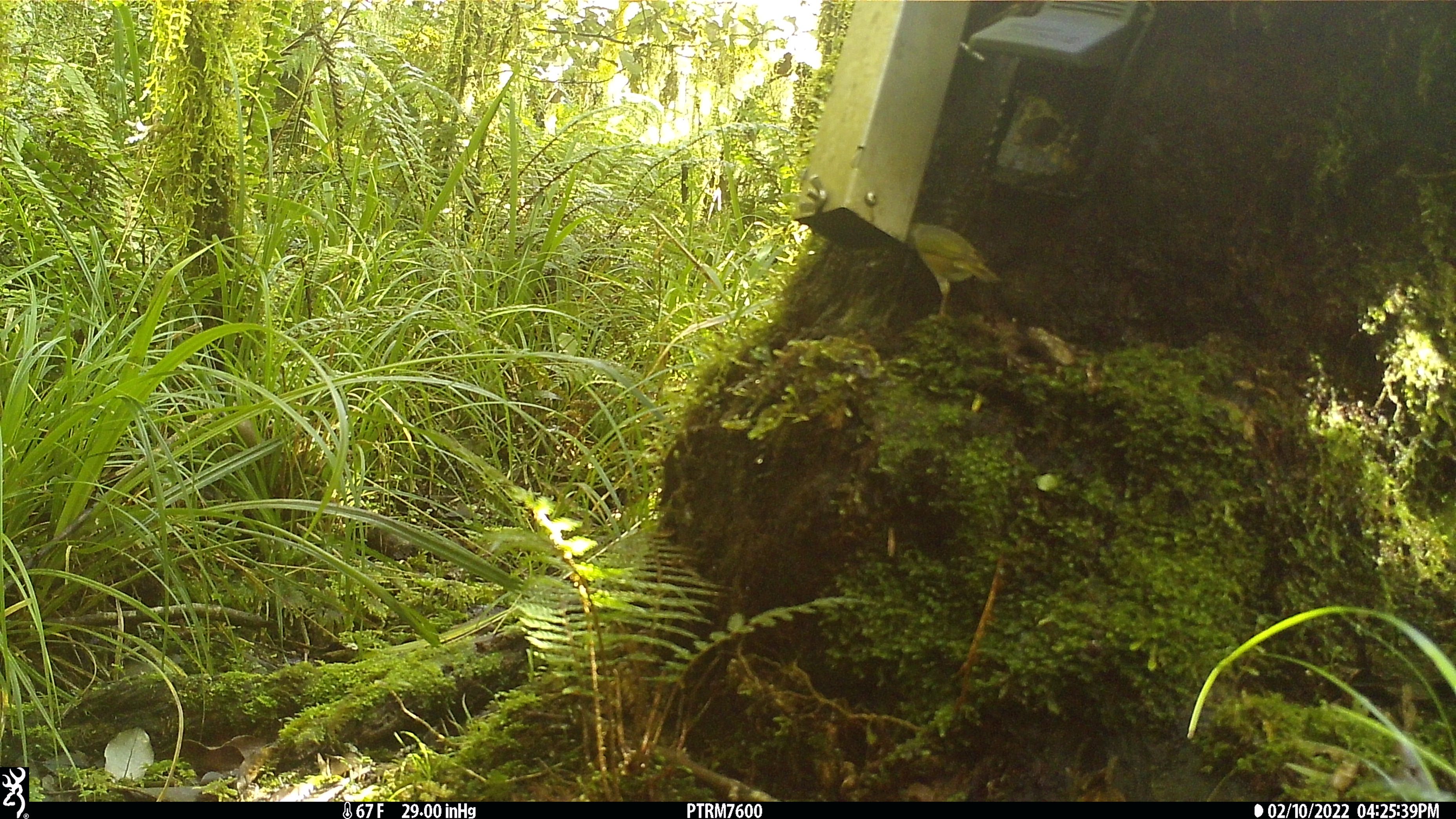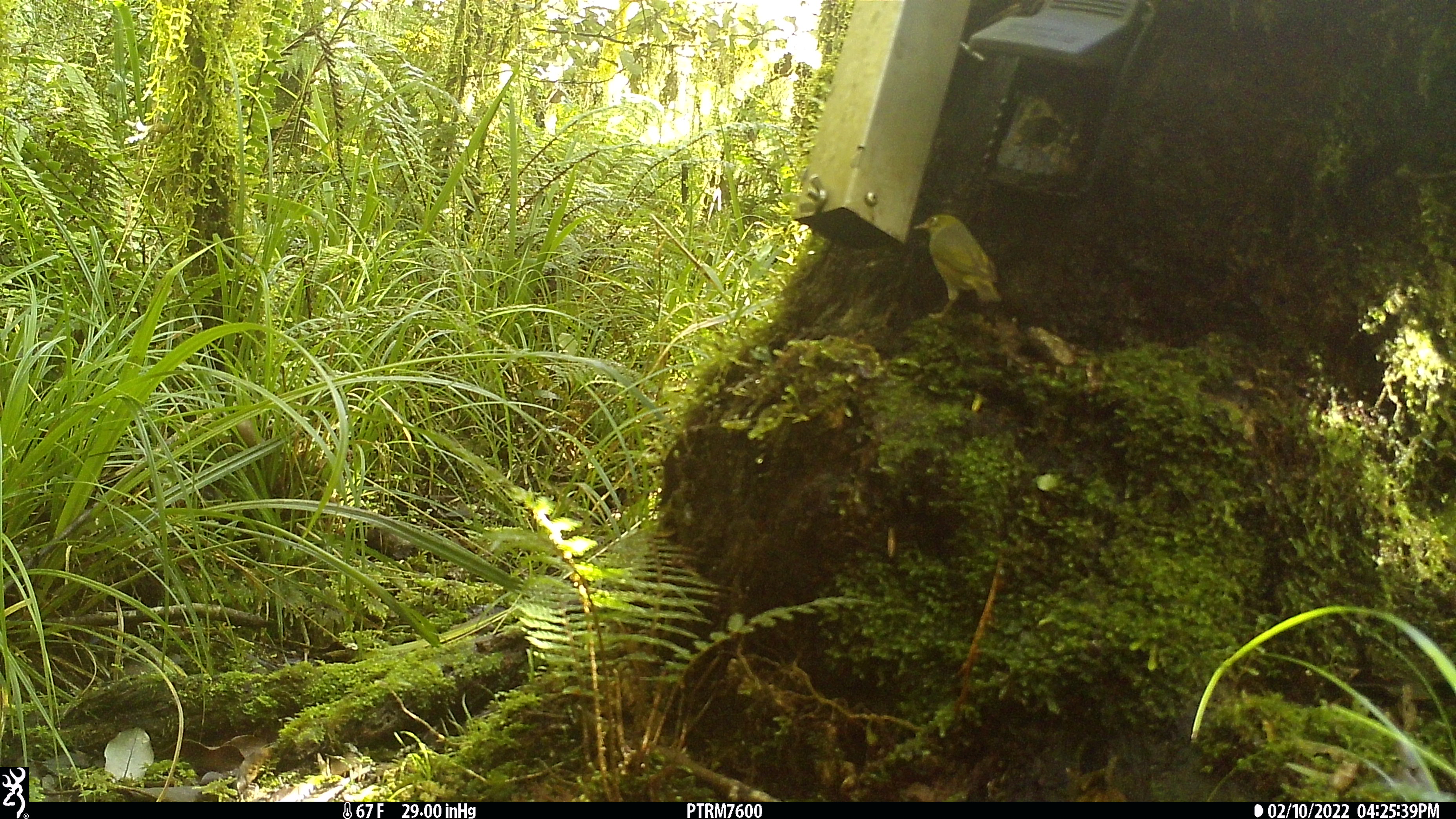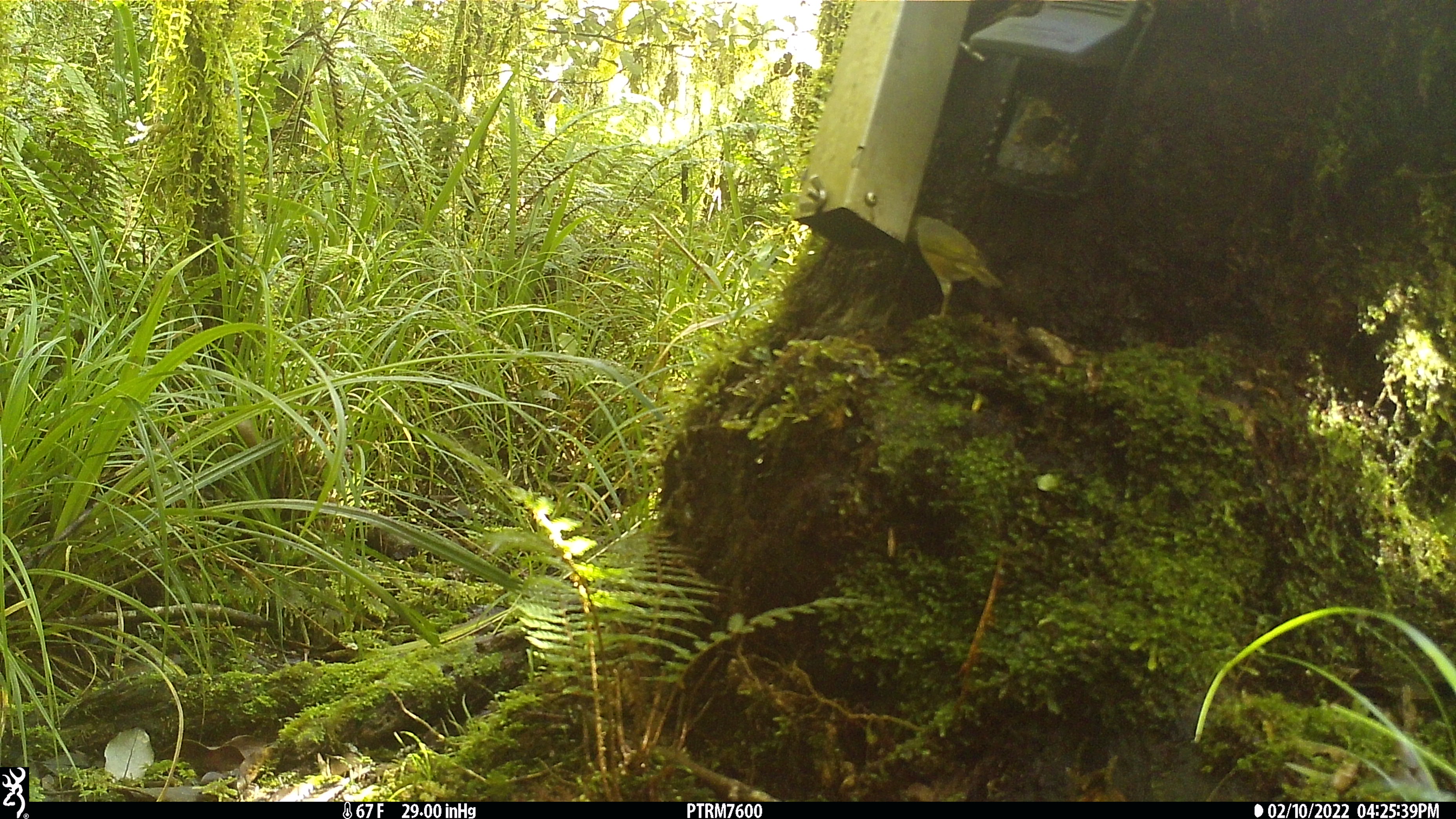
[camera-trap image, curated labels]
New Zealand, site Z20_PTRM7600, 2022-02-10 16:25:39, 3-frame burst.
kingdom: Animalia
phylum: Chordata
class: Aves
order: Passeriformes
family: Zosteropidae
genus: Zosterops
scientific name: Zosterops lateralis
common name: silvereye